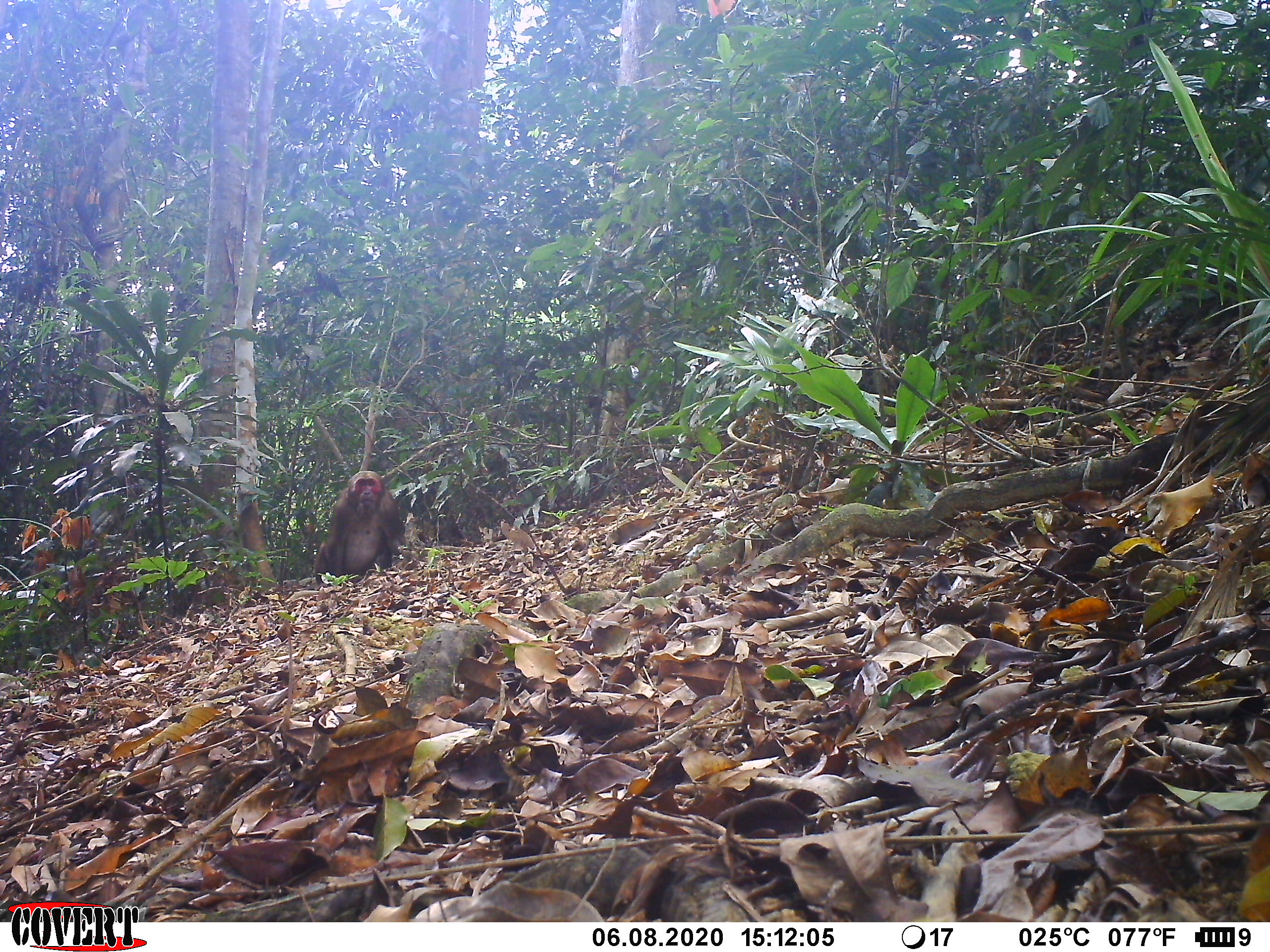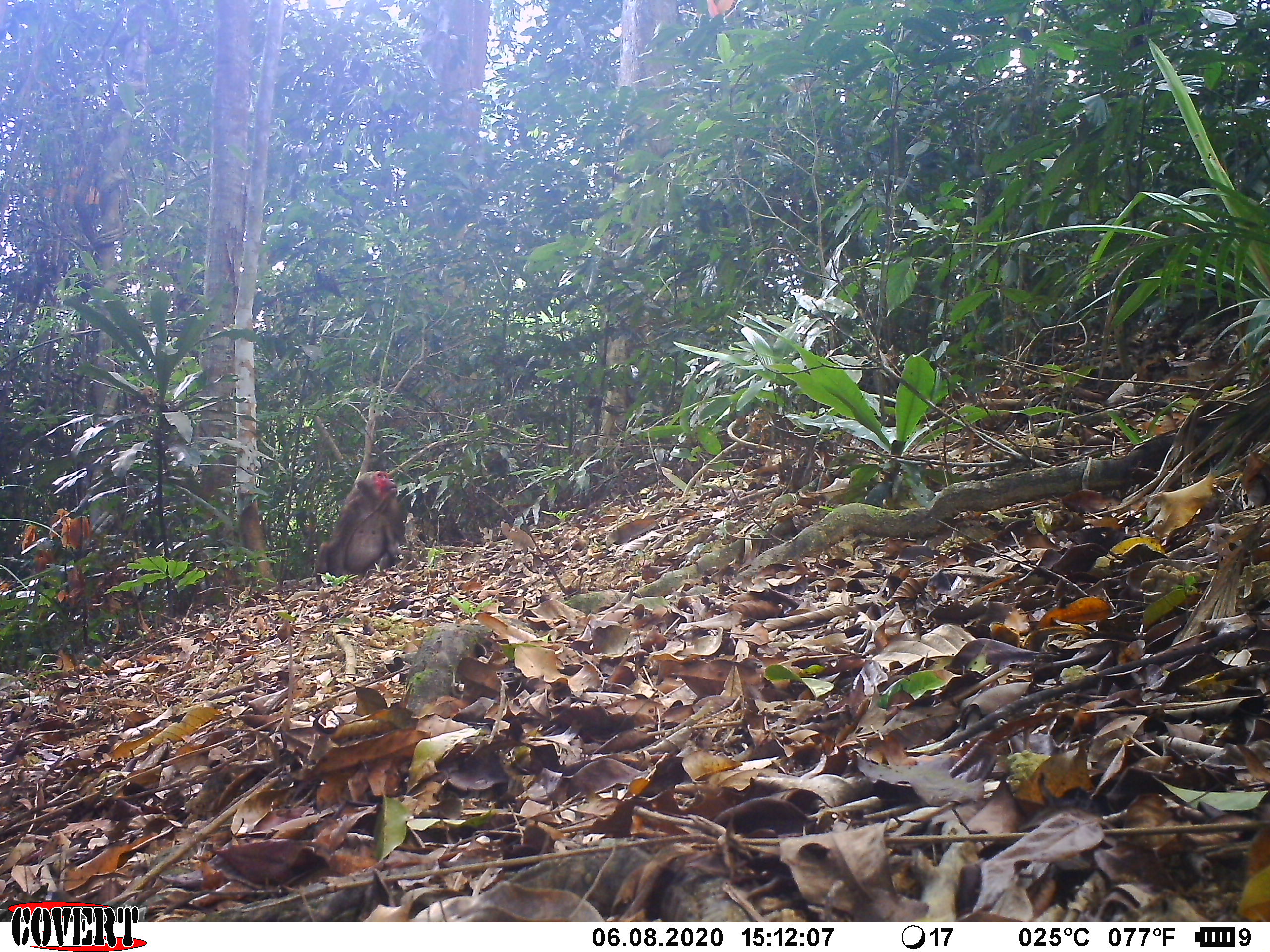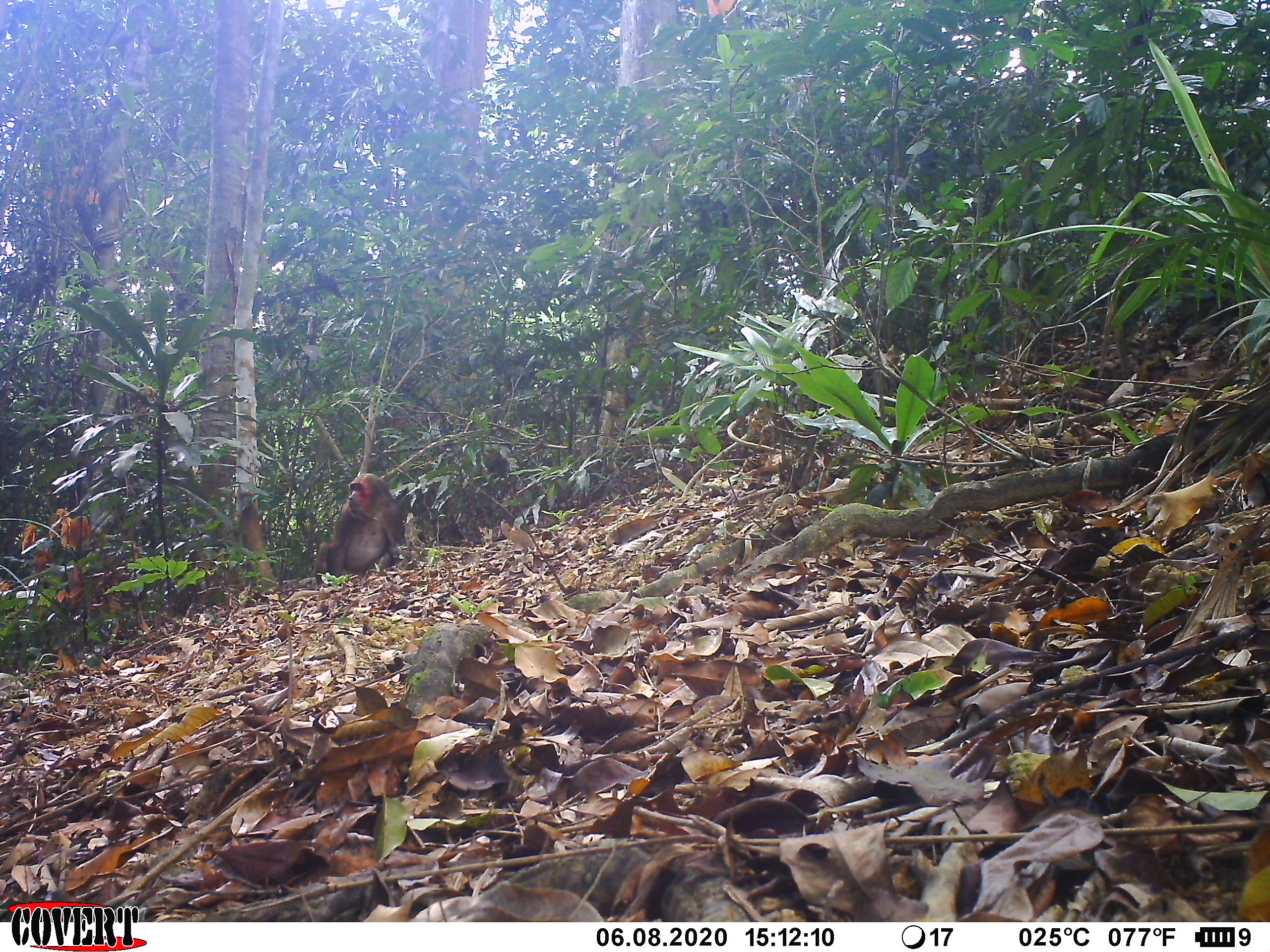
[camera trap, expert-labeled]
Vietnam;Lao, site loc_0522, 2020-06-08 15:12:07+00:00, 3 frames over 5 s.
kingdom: Animalia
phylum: Chordata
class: Mammalia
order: Primates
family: Cercopithecidae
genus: Macaca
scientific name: Macaca arctoides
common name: stump-tailed macaque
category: stump tailed macaque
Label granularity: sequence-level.